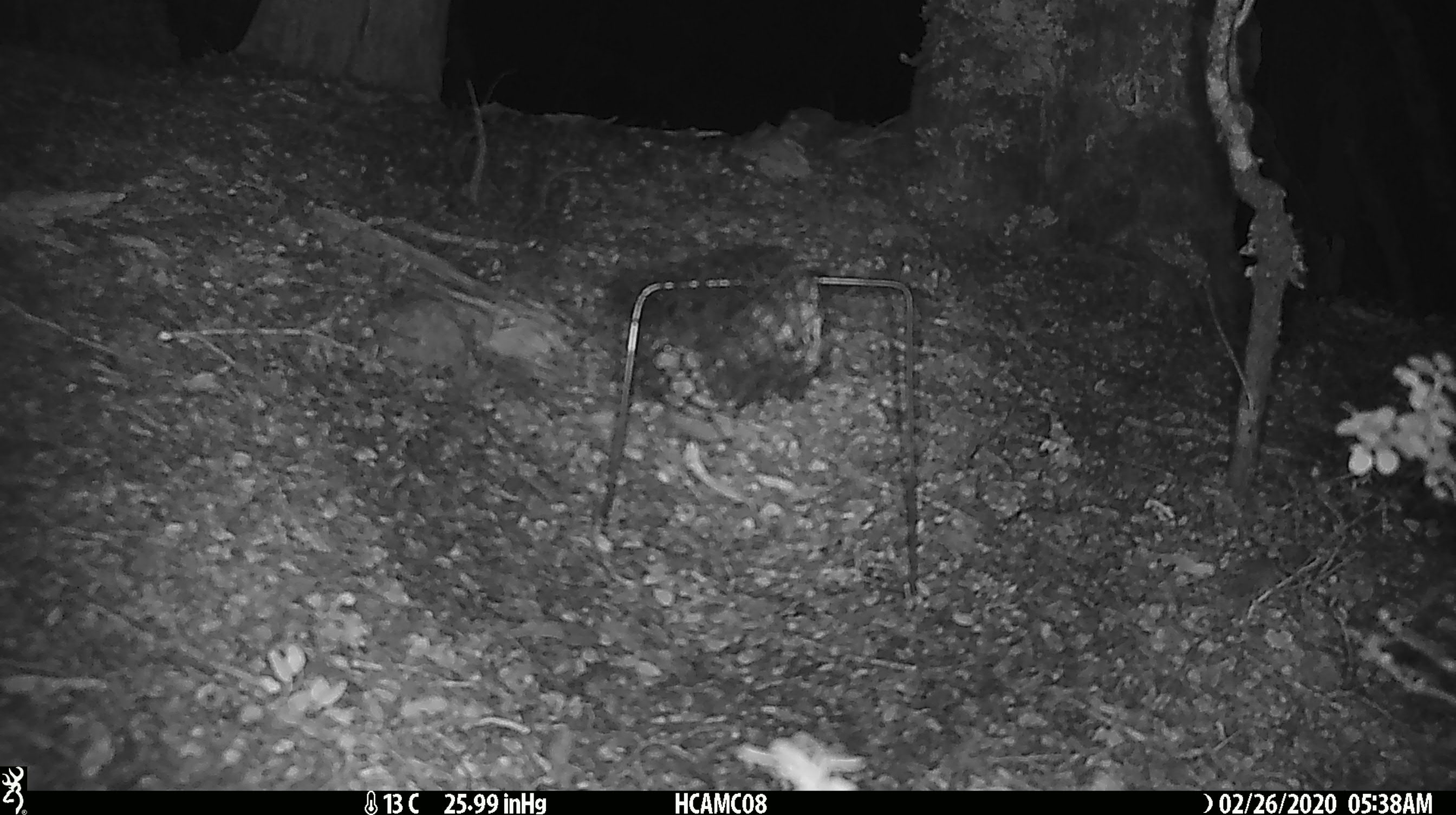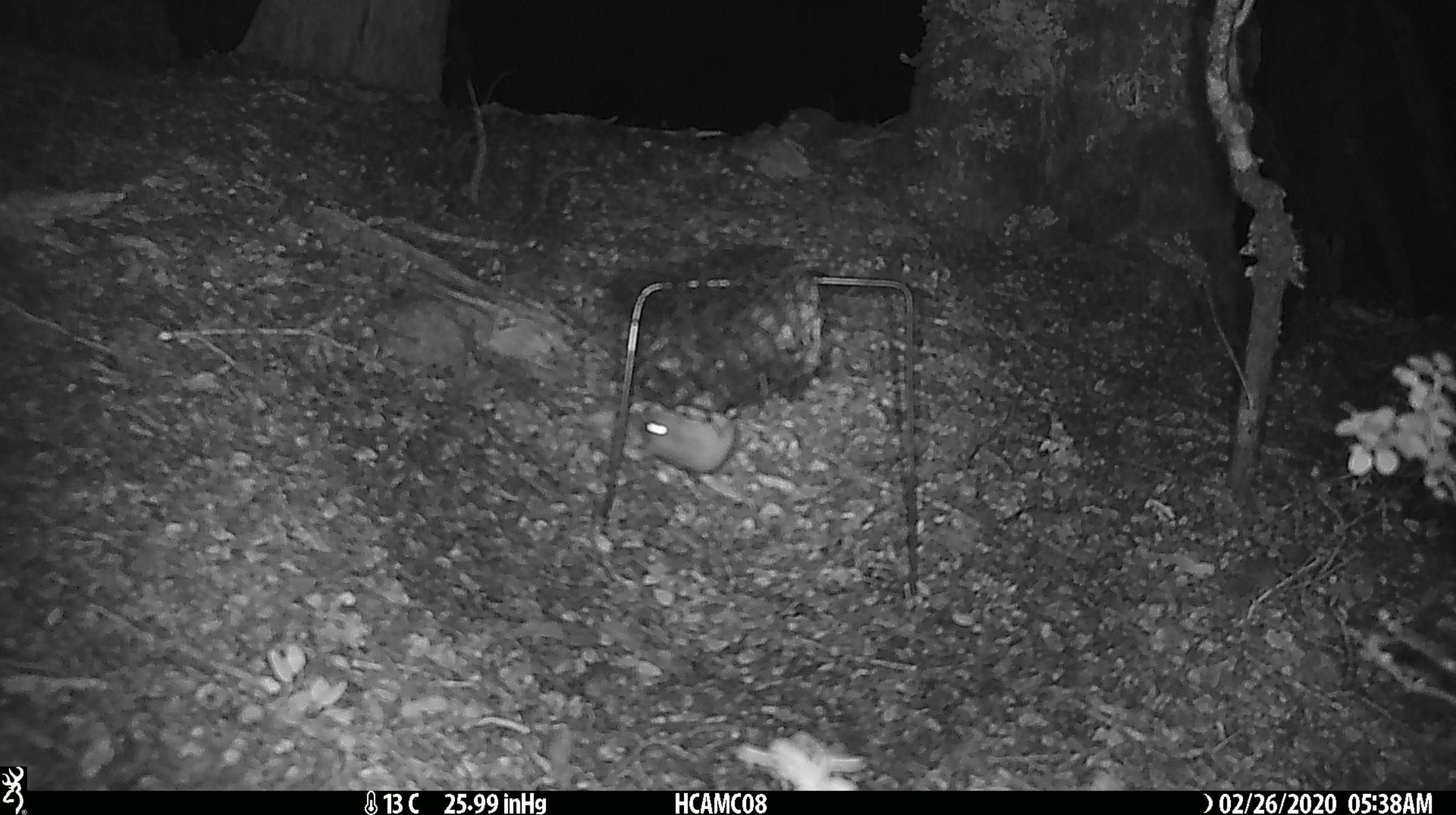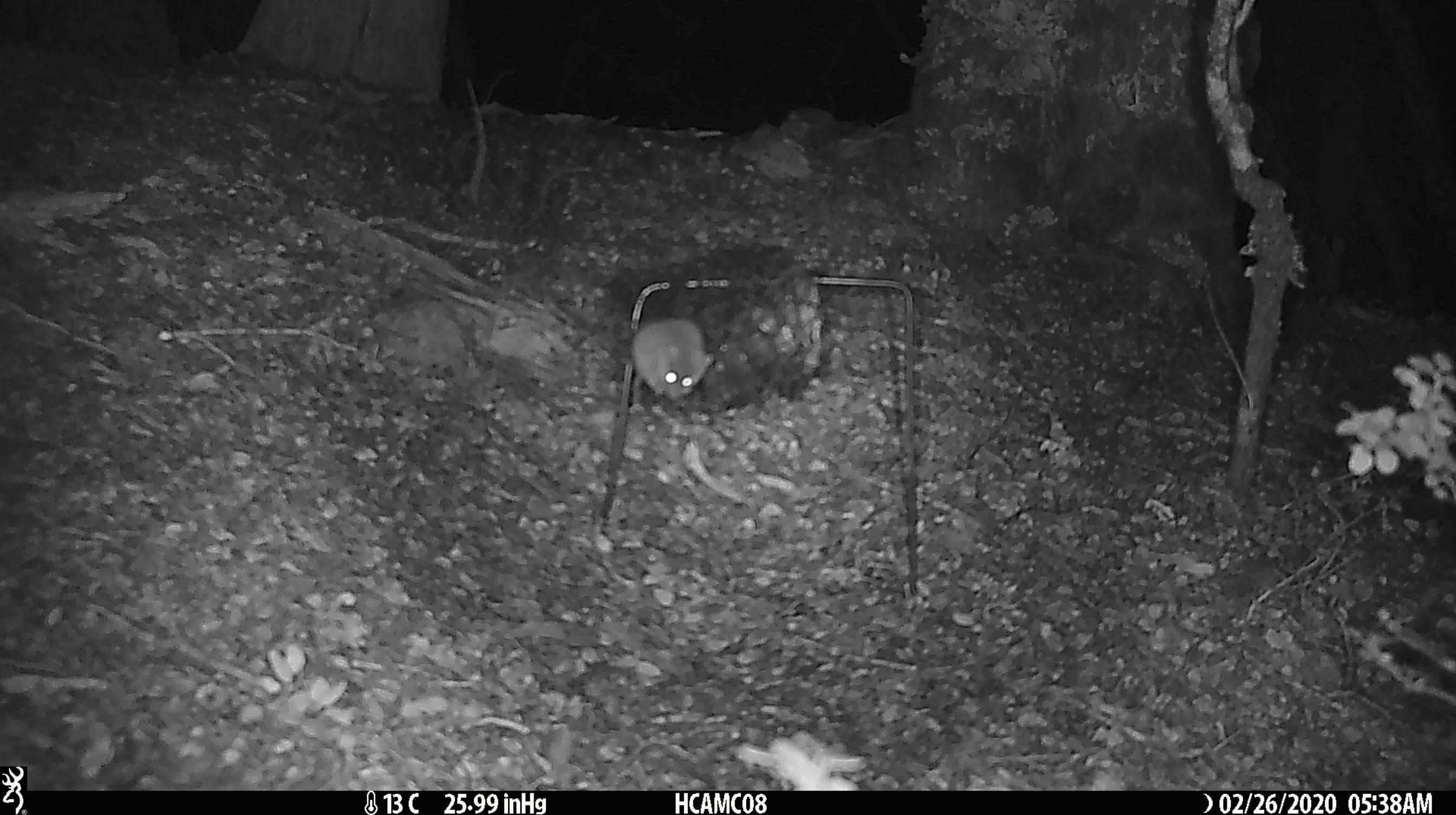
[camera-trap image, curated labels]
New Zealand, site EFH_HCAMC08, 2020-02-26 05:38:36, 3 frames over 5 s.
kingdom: Animalia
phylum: Chordata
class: Mammalia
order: Rodentia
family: Muridae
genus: Mus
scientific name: Mus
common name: mouse